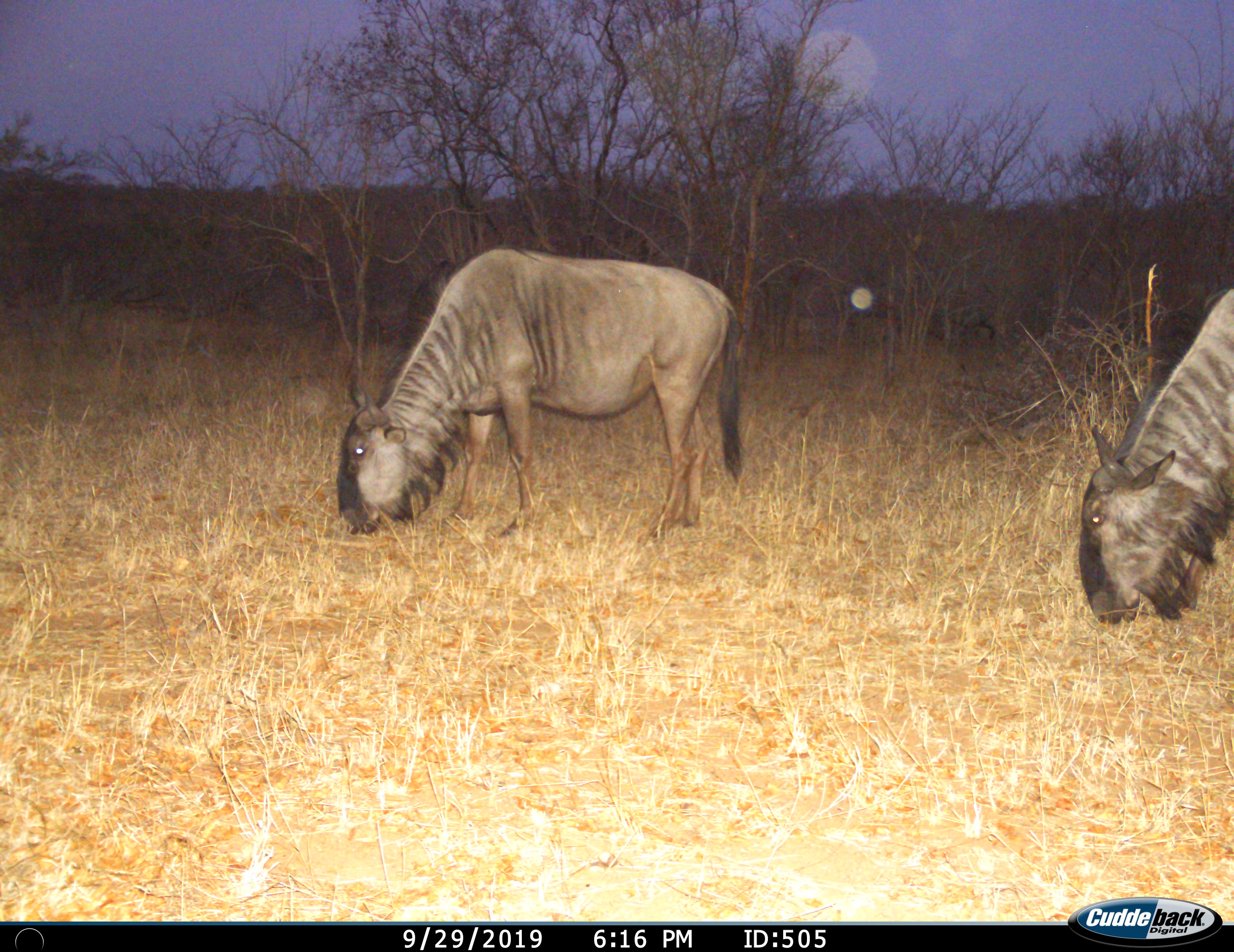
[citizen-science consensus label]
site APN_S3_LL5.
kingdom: Animalia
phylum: Chordata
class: Mammalia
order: Artiodactyla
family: Bovidae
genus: Connochaetes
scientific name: Connochaetes taurinus taurinus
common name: blue wildebeest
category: wildebeestblue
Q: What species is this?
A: Wildebeestblue (blue wildebeest) (Connochaetes taurinus taurinus).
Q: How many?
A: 2.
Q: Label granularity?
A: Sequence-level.